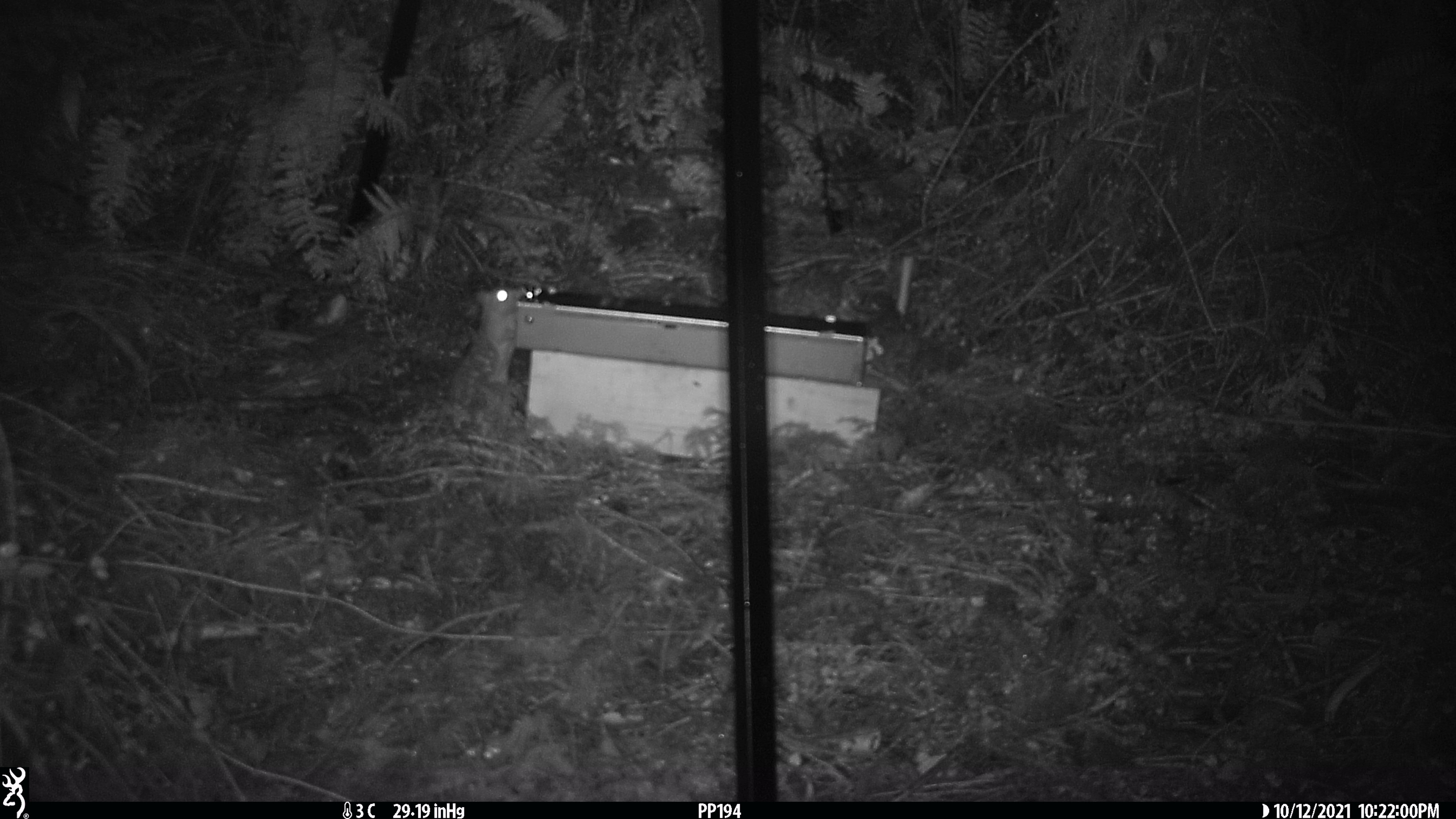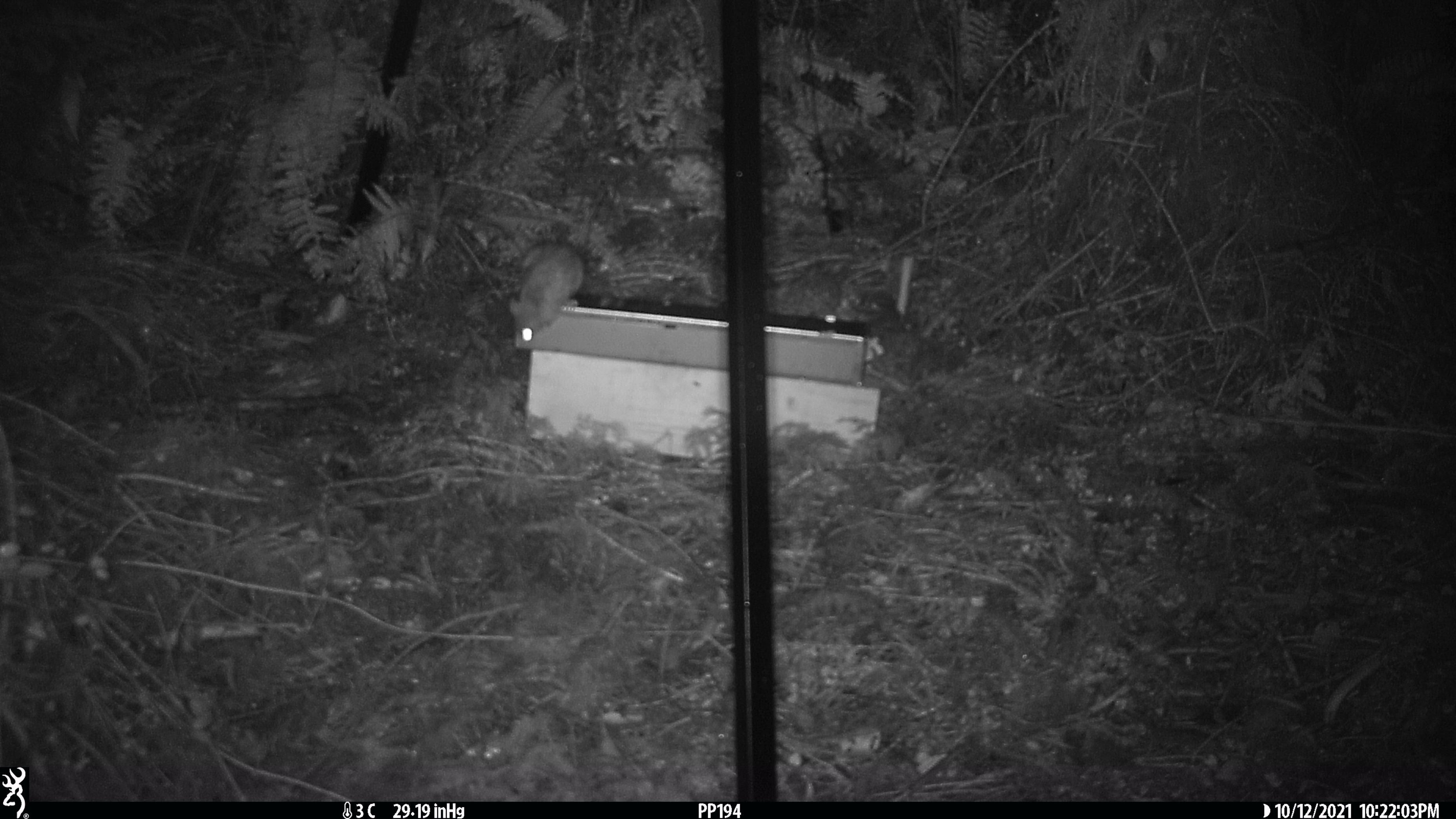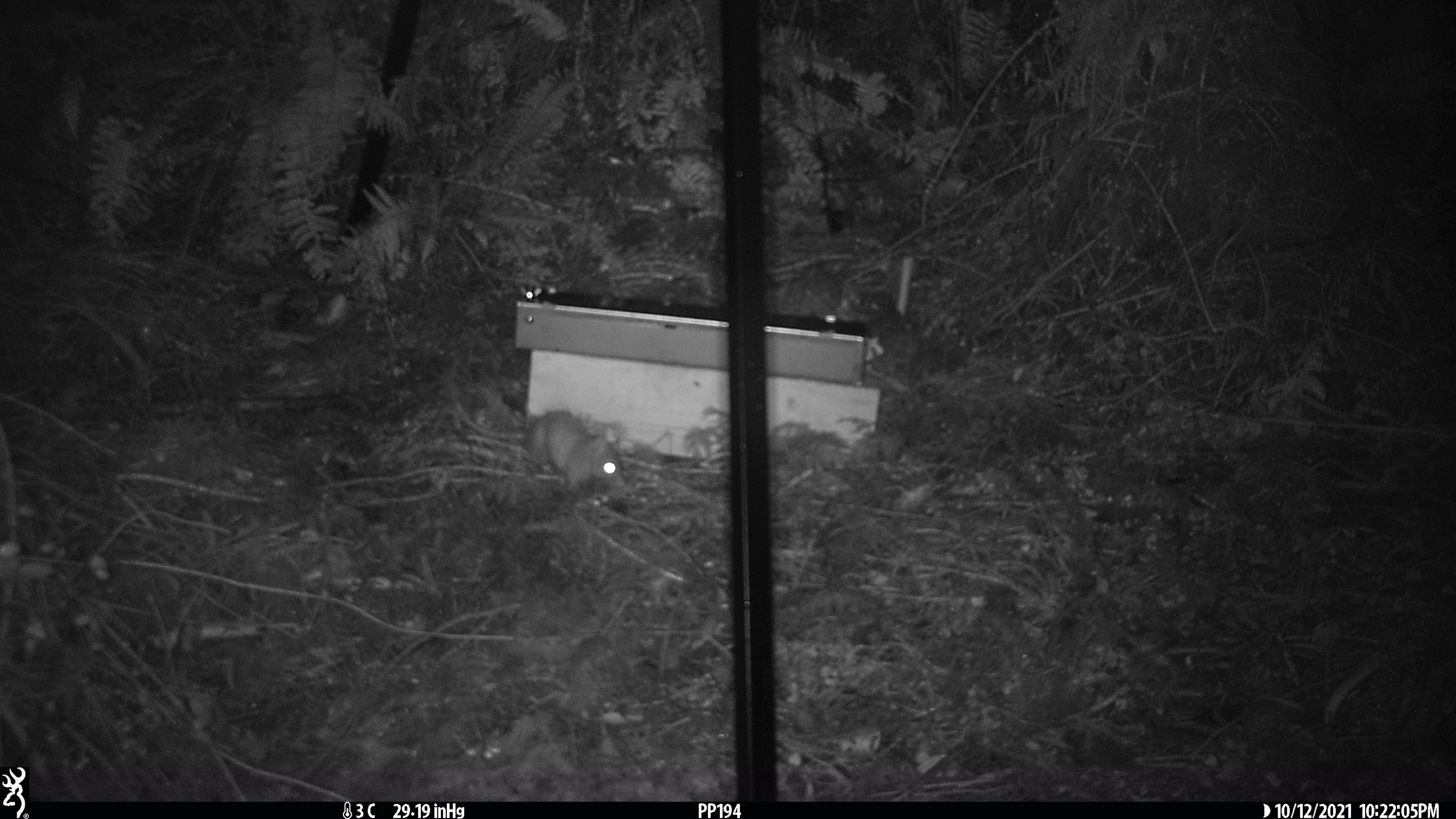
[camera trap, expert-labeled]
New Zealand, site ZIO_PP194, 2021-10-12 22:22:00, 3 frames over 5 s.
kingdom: Animalia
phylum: Chordata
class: Mammalia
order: Rodentia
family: Muridae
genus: Rattus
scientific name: Rattus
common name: rat